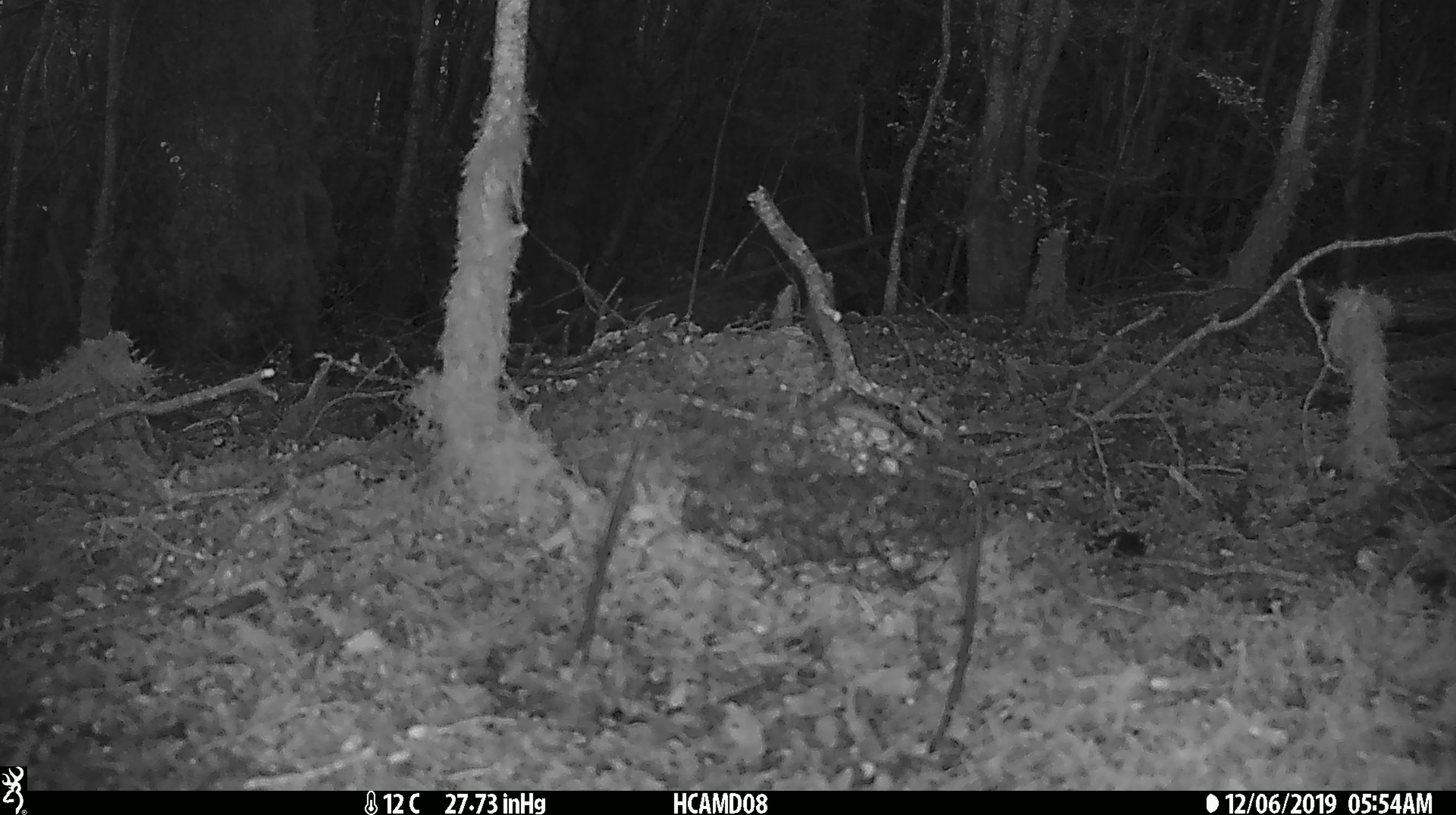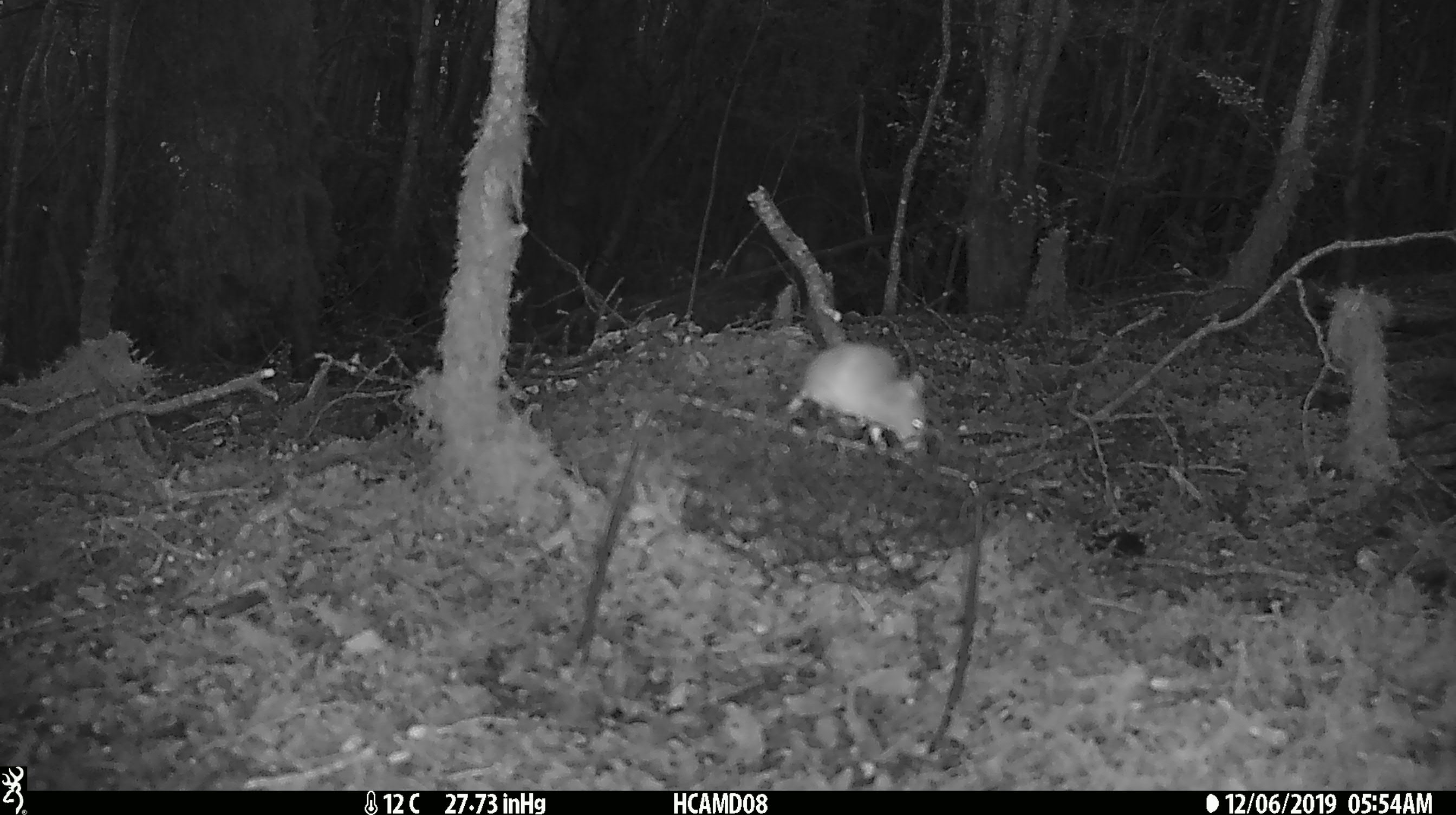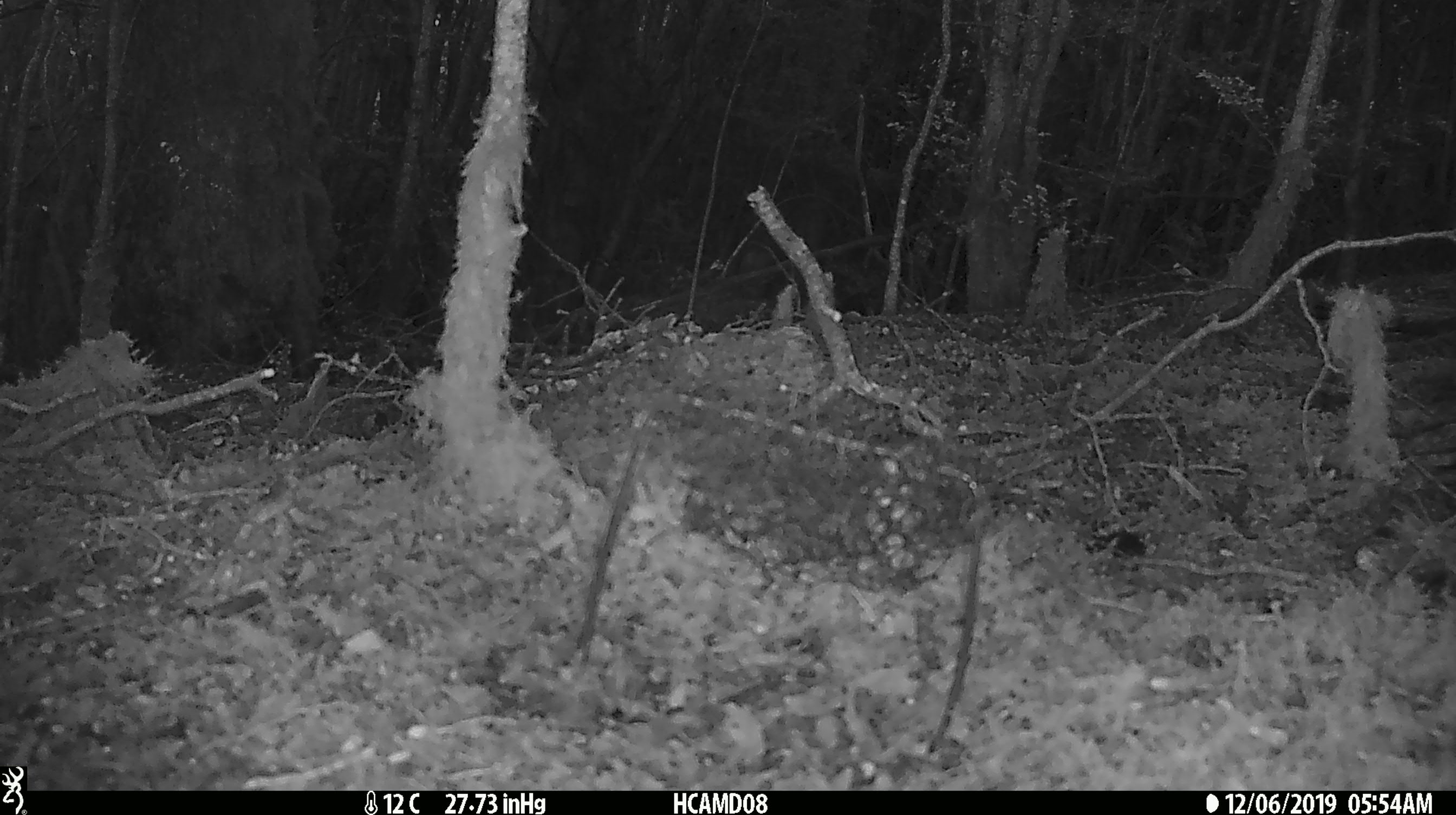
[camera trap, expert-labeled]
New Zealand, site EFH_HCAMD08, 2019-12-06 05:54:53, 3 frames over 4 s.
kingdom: Animalia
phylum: Chordata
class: Mammalia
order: Rodentia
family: Muridae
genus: Mus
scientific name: Mus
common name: mouse